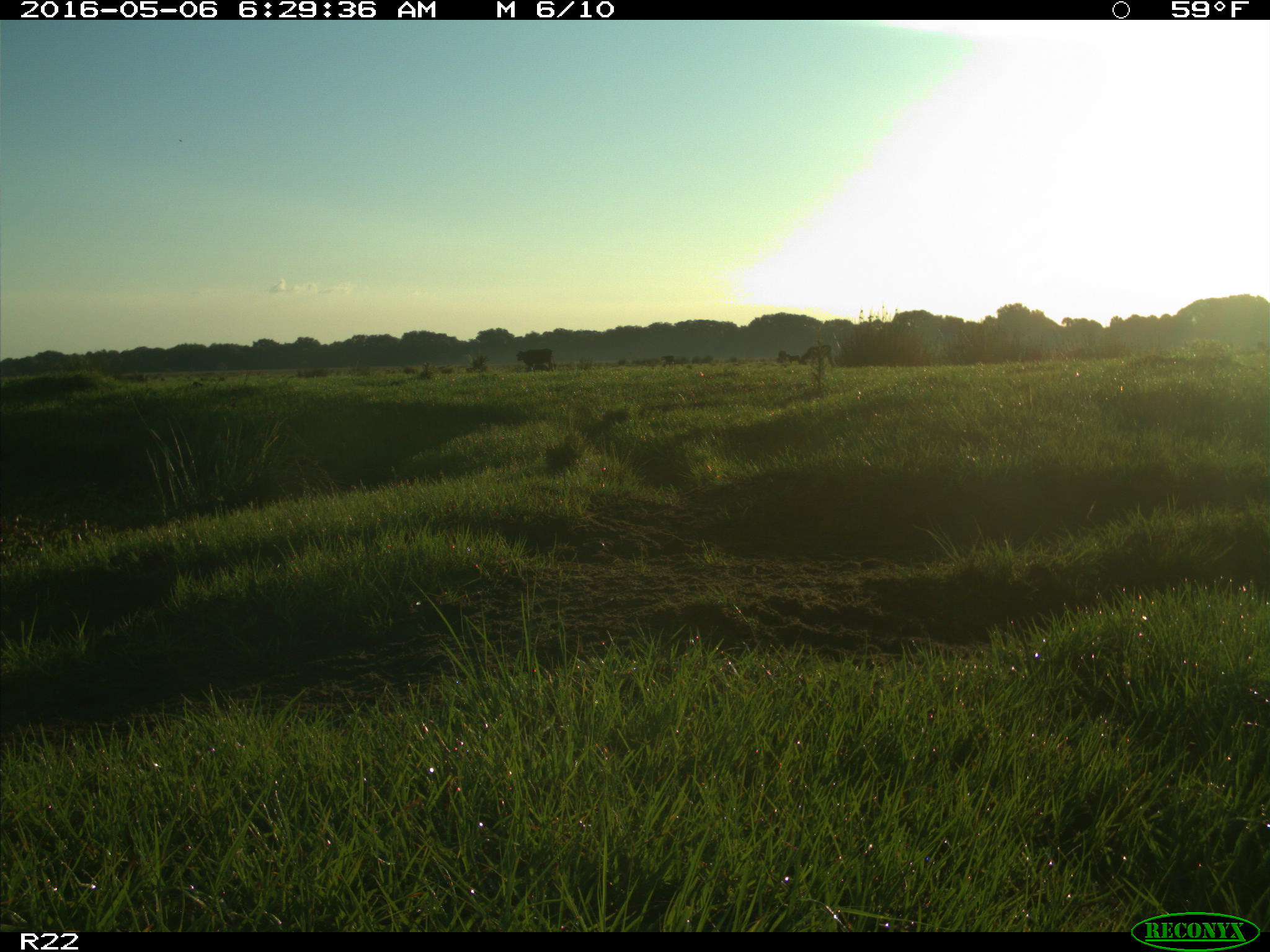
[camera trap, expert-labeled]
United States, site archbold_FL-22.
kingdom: Animalia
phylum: Chordata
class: Mammalia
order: Artiodactyla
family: Bovidae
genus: Bos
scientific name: Bos taurus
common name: domestic cow